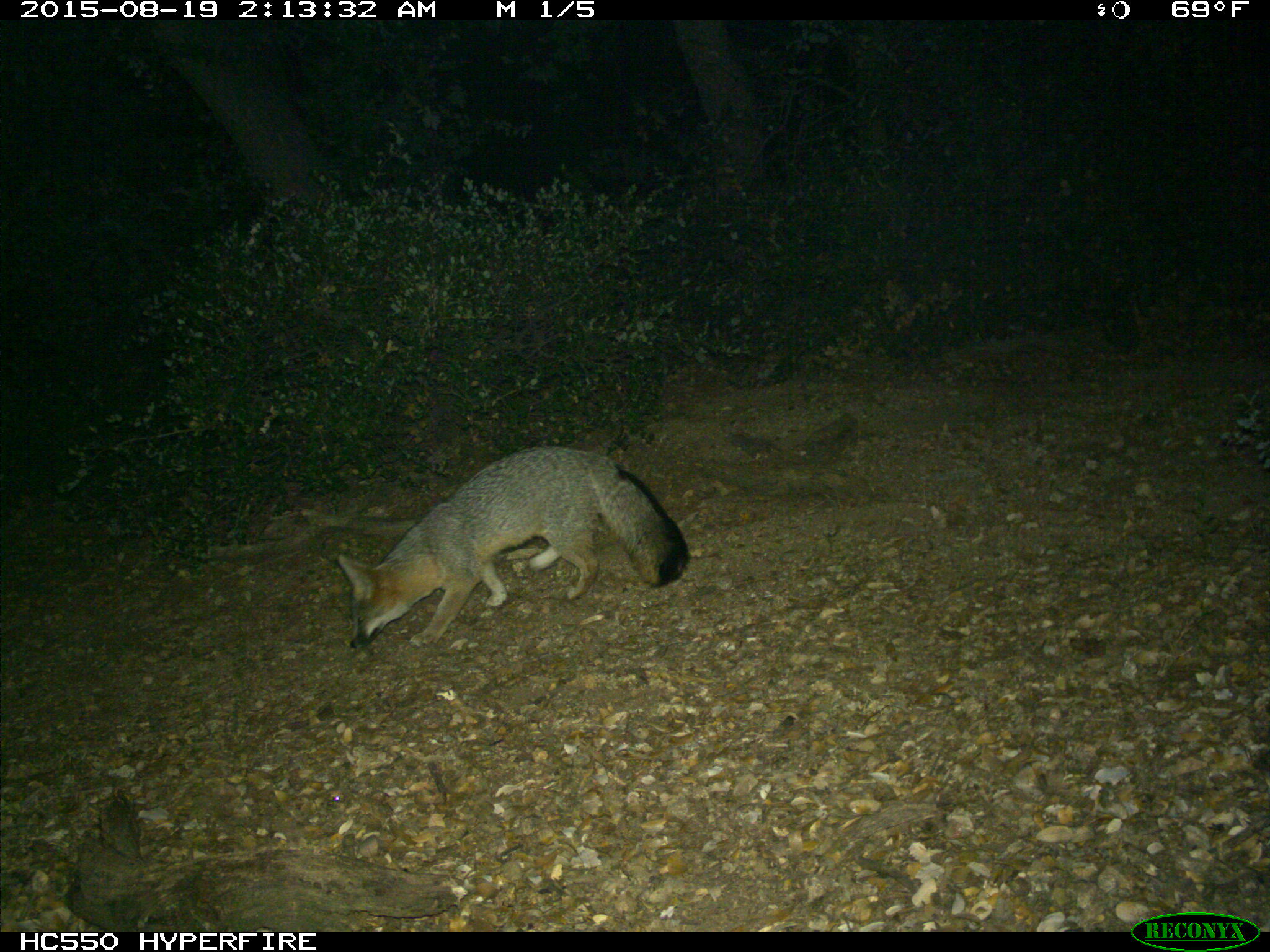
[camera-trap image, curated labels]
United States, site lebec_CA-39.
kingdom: Animalia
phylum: Chordata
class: Mammalia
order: Carnivora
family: Canidae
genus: Urocyon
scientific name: Urocyon cinereoargenteus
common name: gray fox